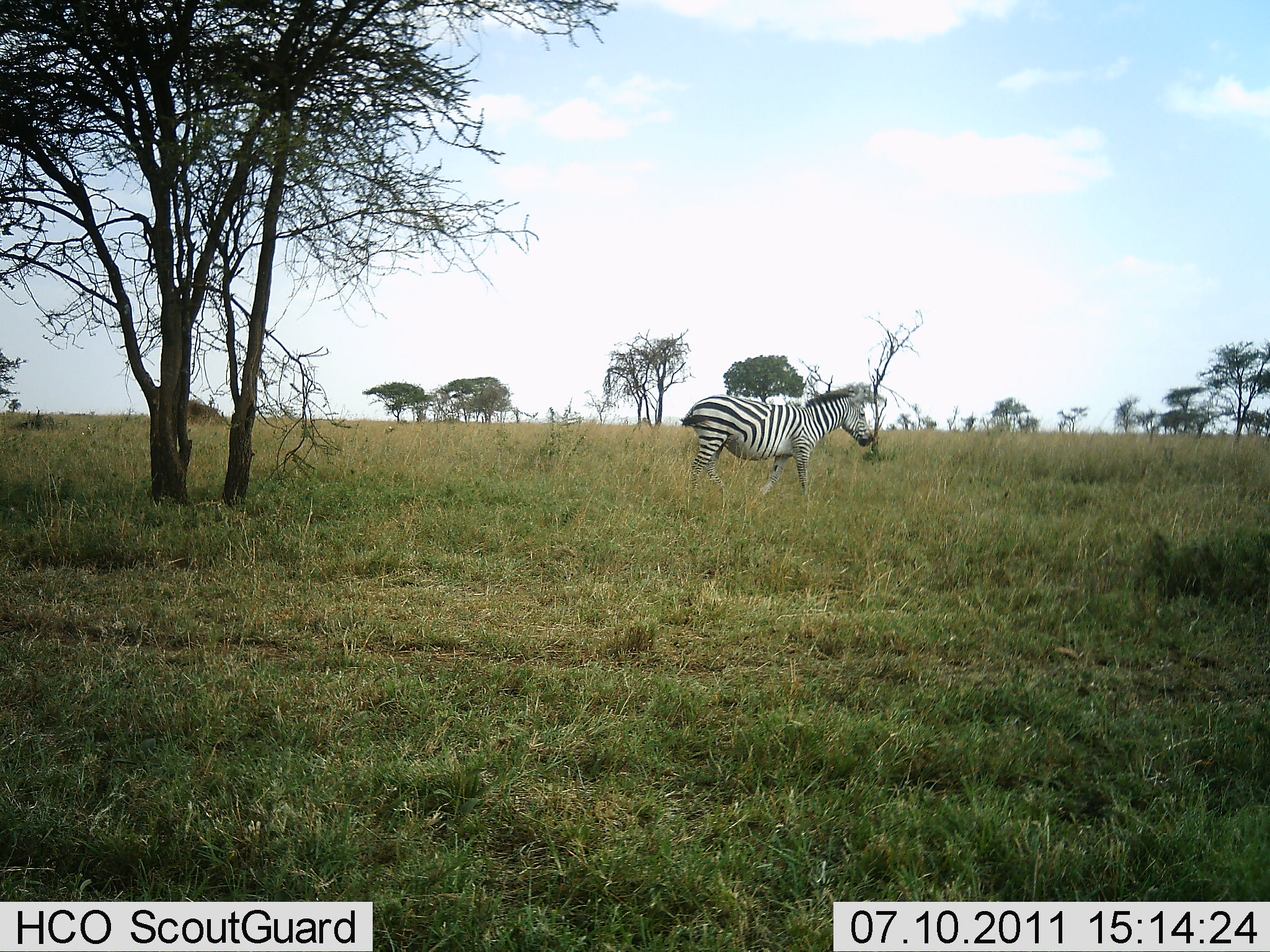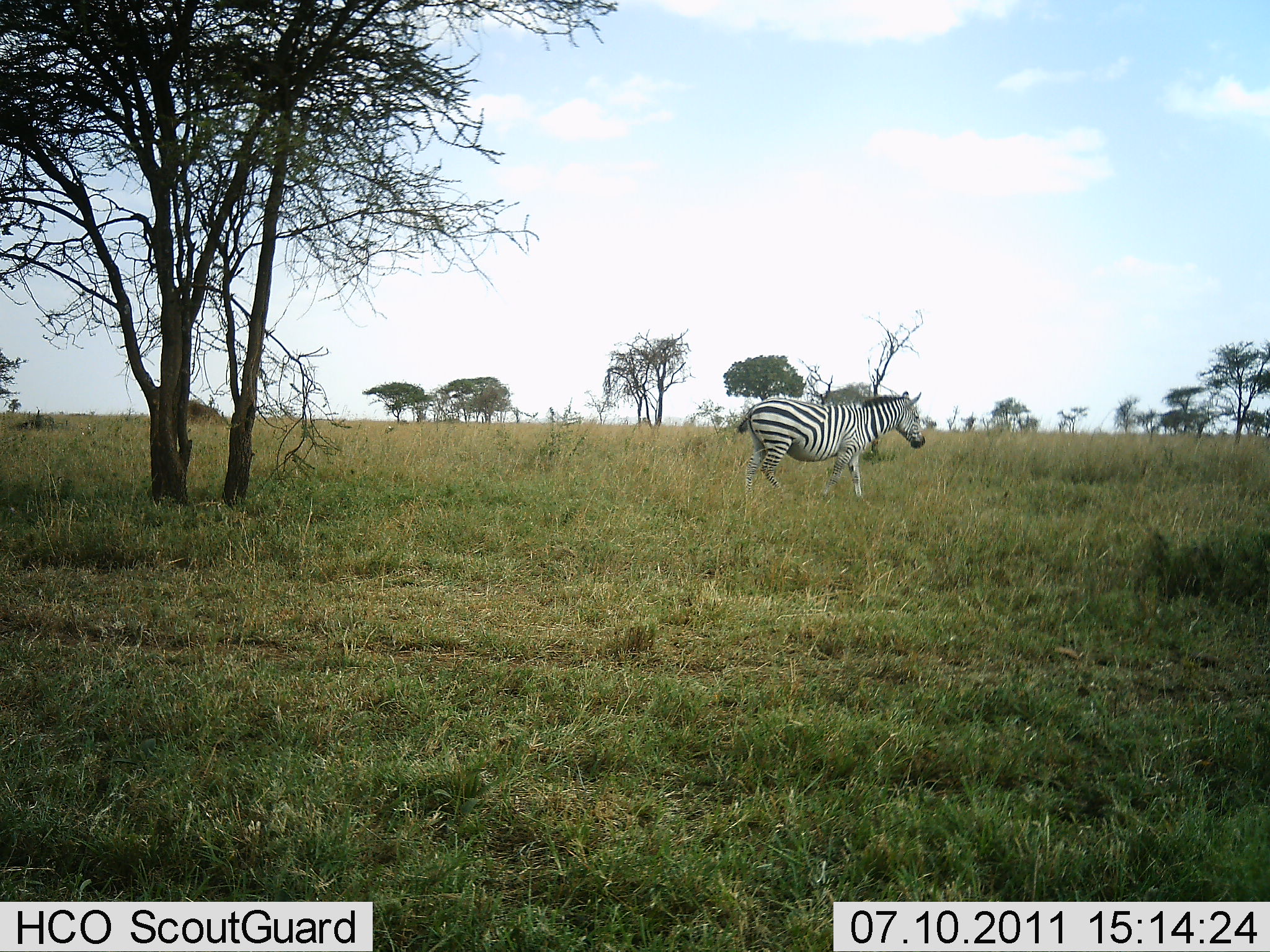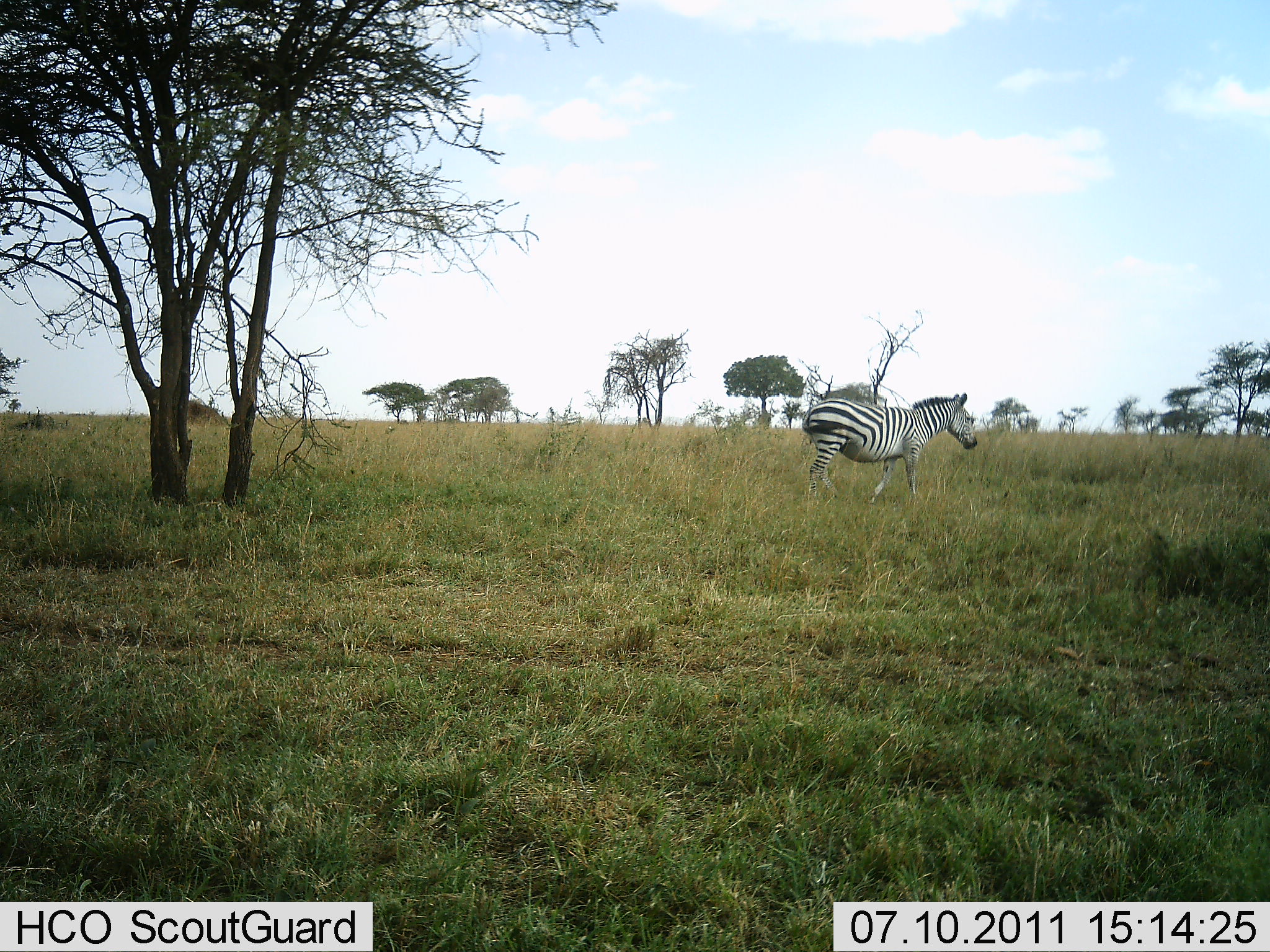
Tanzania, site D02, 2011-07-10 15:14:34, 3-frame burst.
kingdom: Animalia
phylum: Chordata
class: Mammalia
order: Perissodactyla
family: Equidae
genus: Equus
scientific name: Equus quagga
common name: plains zebra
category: zebra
Zebra (plains zebra) (Equus quagga), count 1. Behavior (volunteer vote fractions): standing 0%, resting 0%, moving 100%, interacting 0%. Young present (vote fraction): 0%. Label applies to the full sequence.